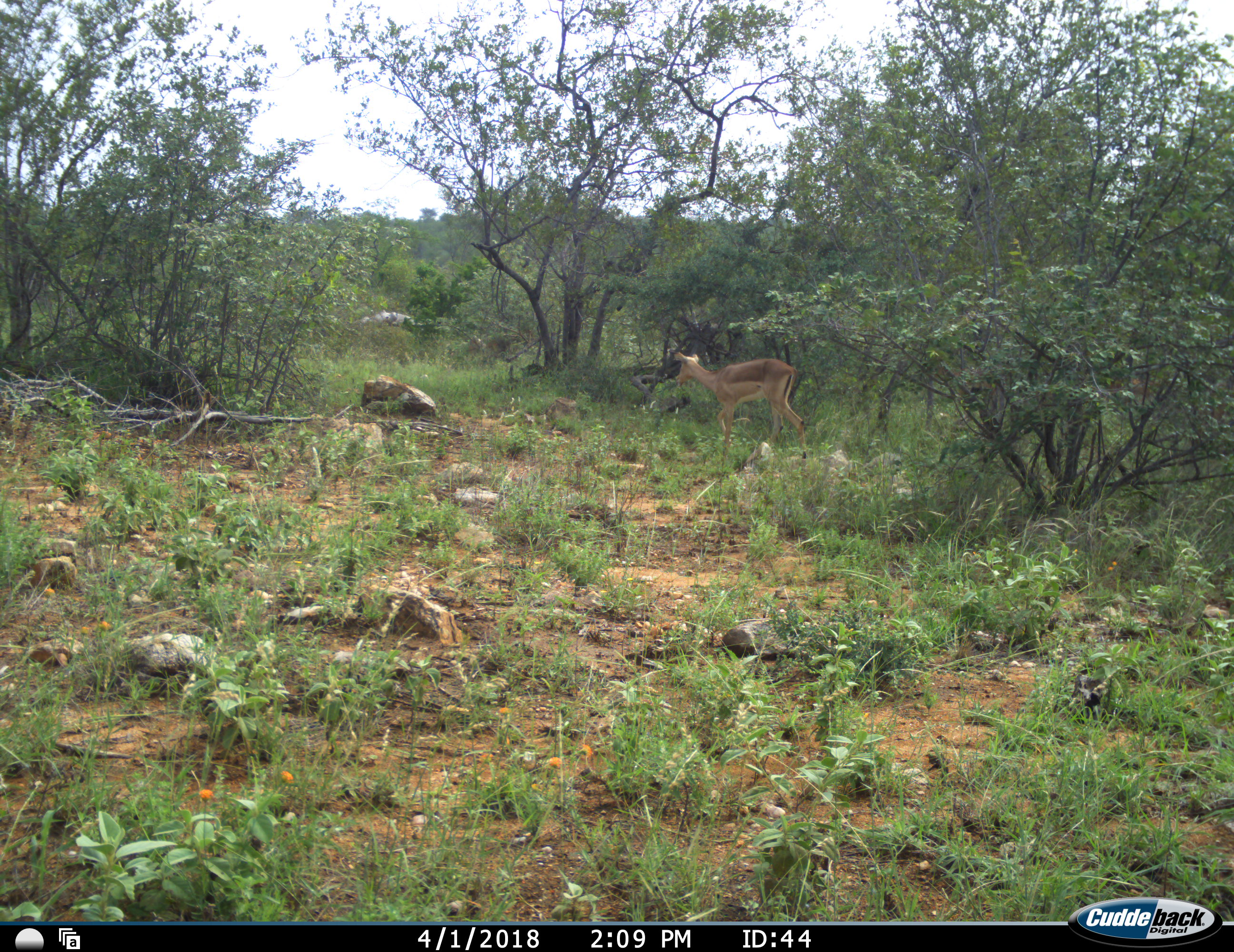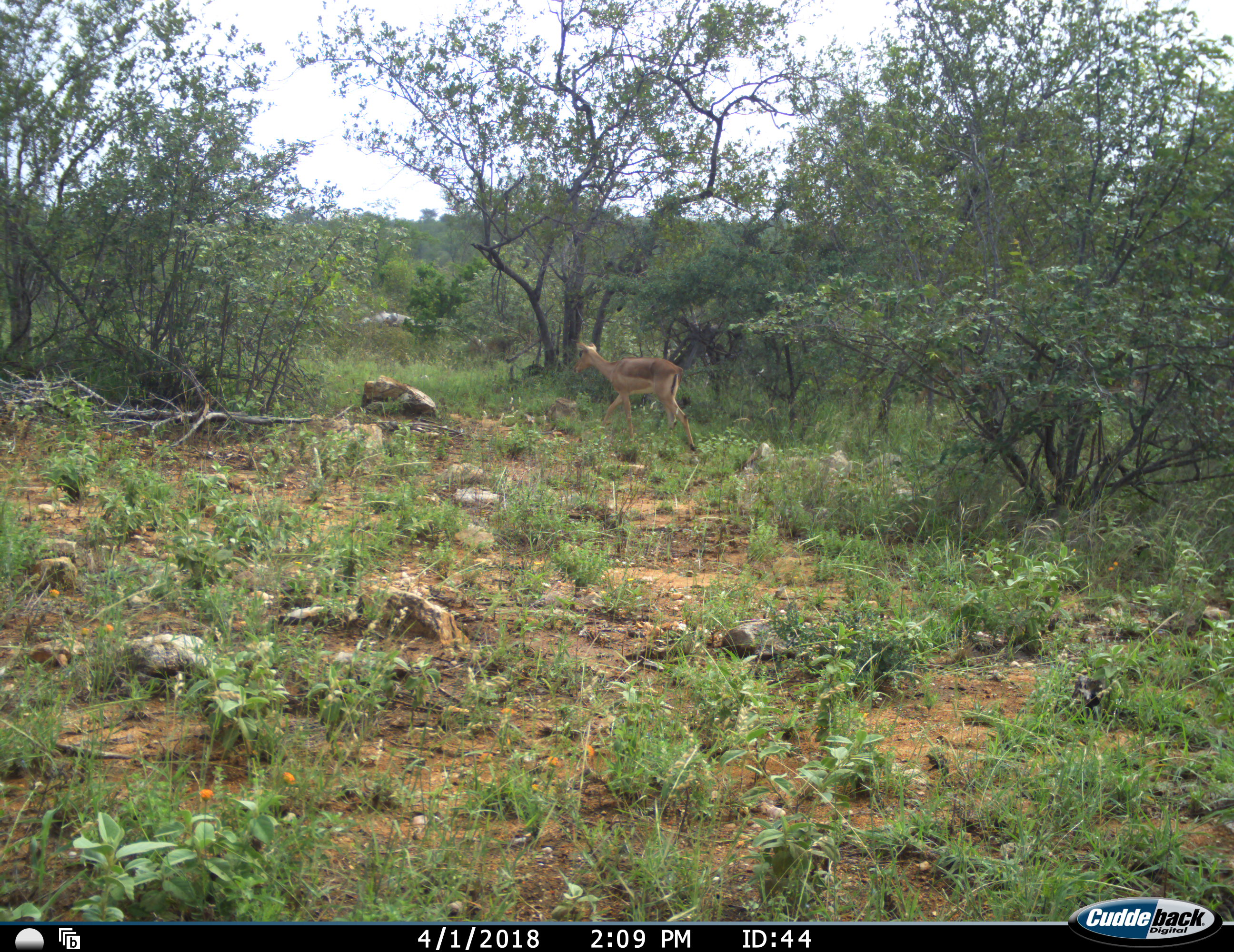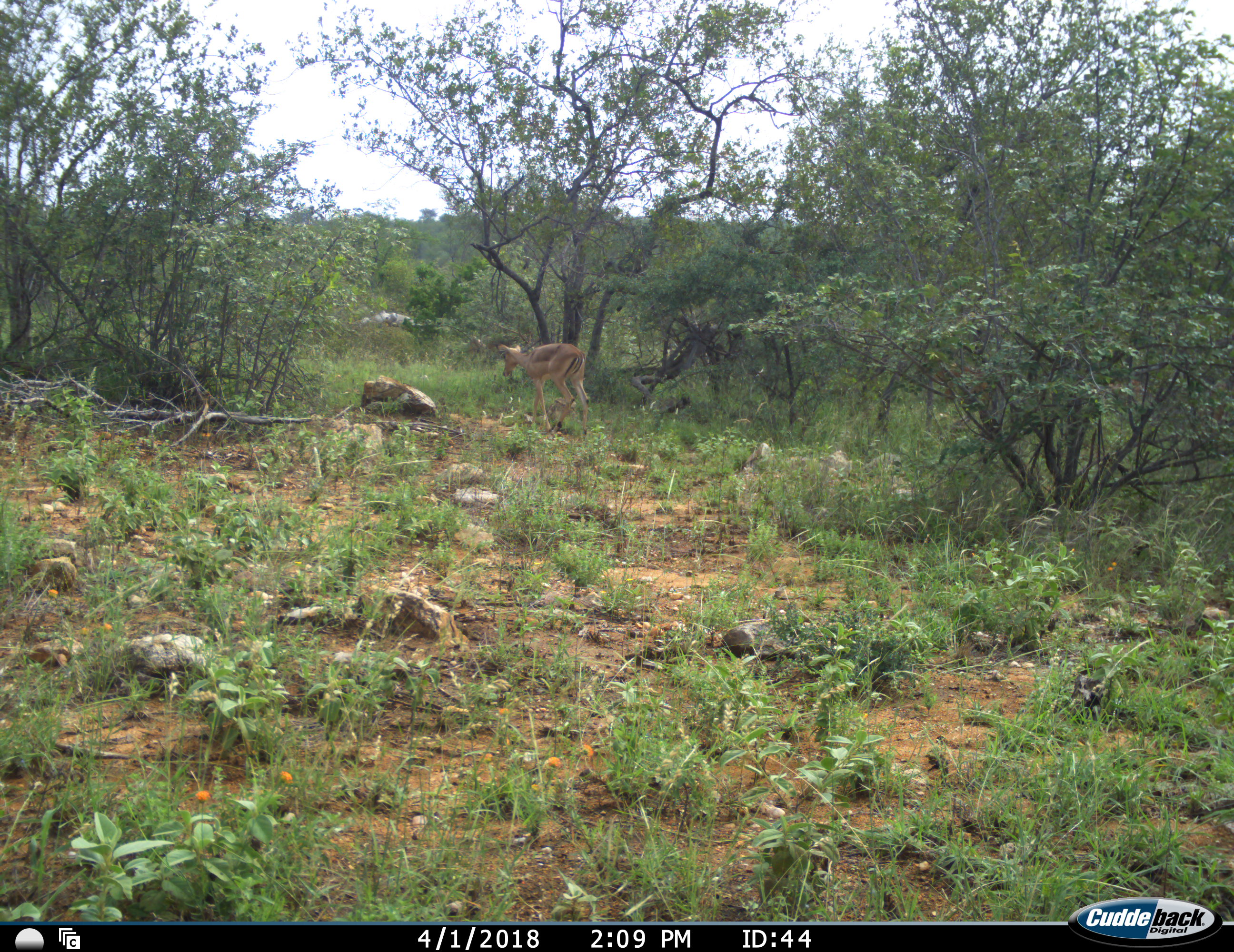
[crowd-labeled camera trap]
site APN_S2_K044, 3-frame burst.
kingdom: Animalia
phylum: Chordata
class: Mammalia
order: Artiodactyla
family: Bovidae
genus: Aepyceros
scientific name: Aepyceros melampus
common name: impala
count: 1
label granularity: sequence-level